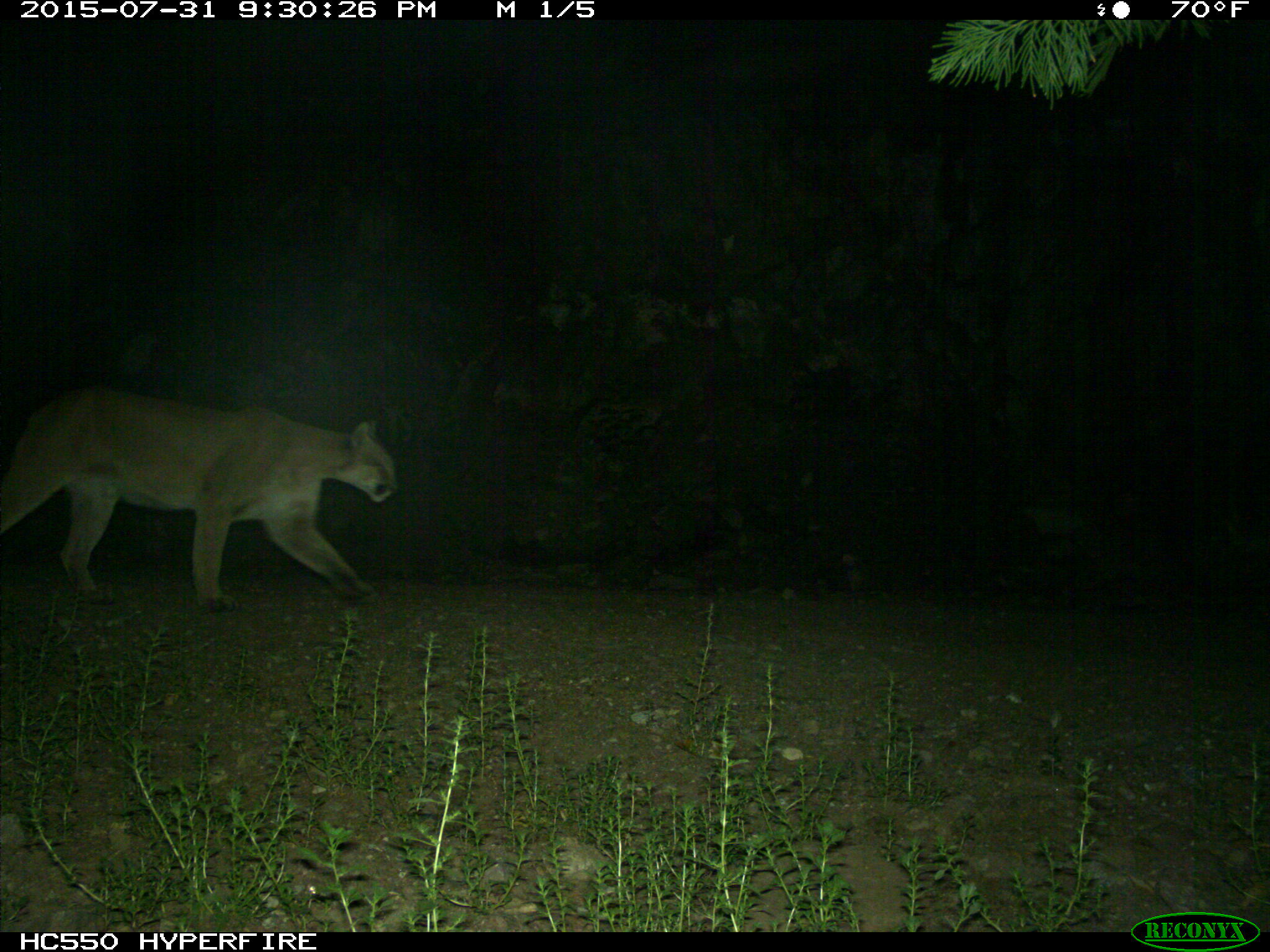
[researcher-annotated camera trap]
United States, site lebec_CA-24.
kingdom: Animalia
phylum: Chordata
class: Mammalia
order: Carnivora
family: Felidae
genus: Puma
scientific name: Puma concolor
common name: mountain lion